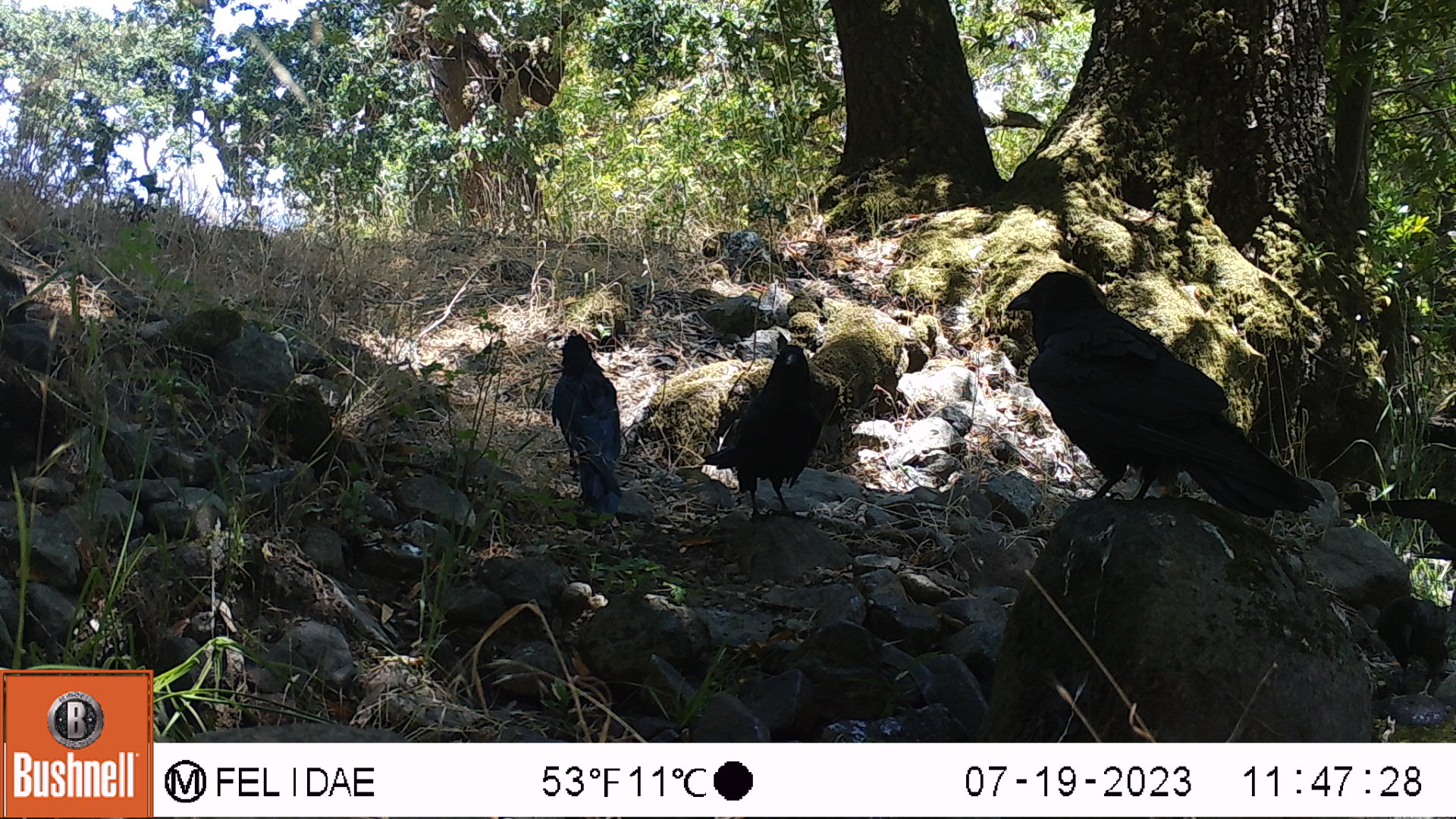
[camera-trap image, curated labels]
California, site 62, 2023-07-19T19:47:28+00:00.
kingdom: Animalia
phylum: Chordata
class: Aves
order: Passeriformes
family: Corvidae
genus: Corvus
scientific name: Corvus brachyrhynchos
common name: american crow